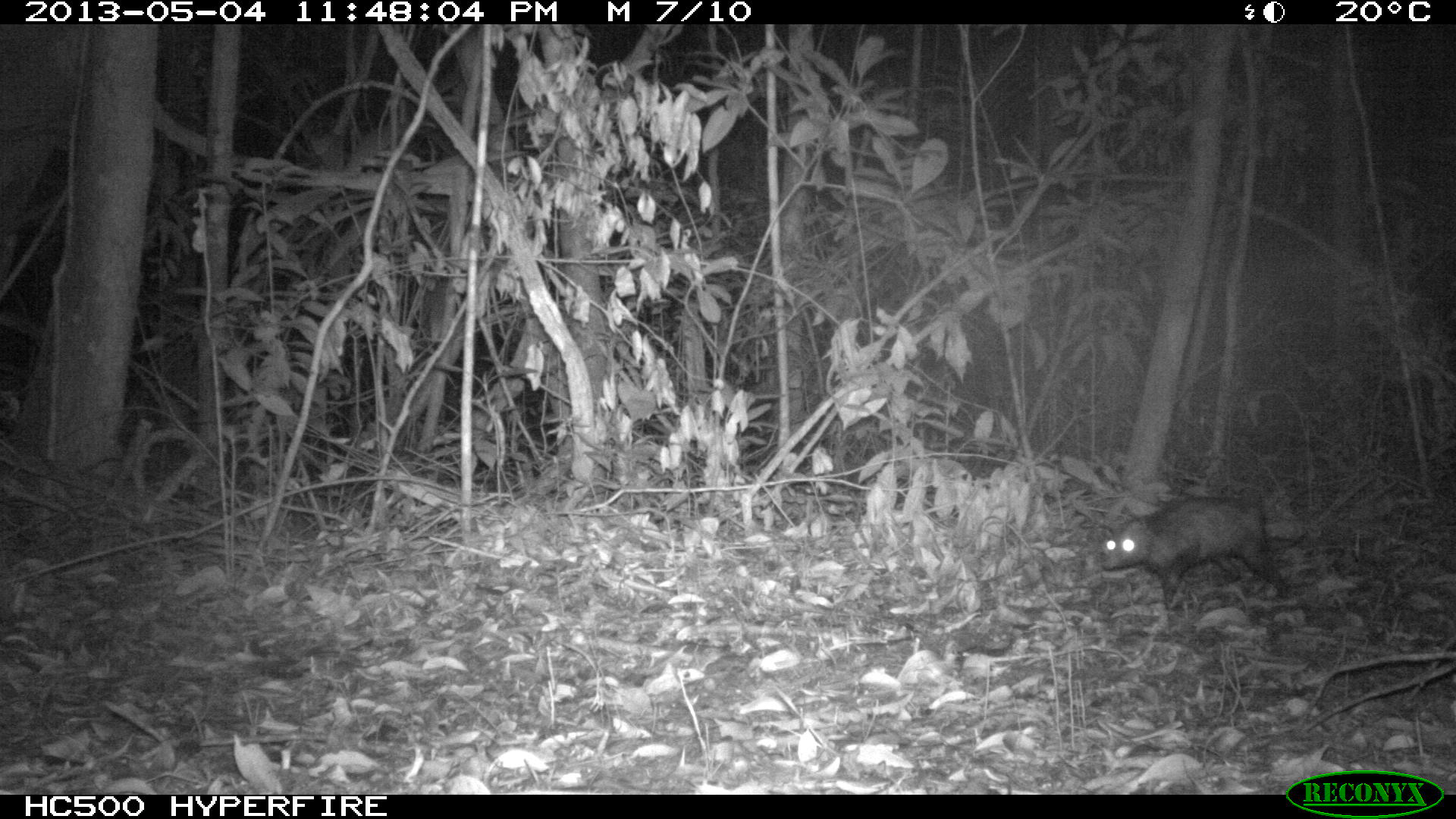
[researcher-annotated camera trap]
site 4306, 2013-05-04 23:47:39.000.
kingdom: Animalia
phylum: Chordata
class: Mammalia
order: Didelphimorphia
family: Didelphidae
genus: Didelphis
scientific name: Didelphis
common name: american opossums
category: didelphis sp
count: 1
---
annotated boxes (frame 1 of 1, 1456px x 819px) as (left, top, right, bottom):
didelphis sp: (1100, 490, 1290, 604)